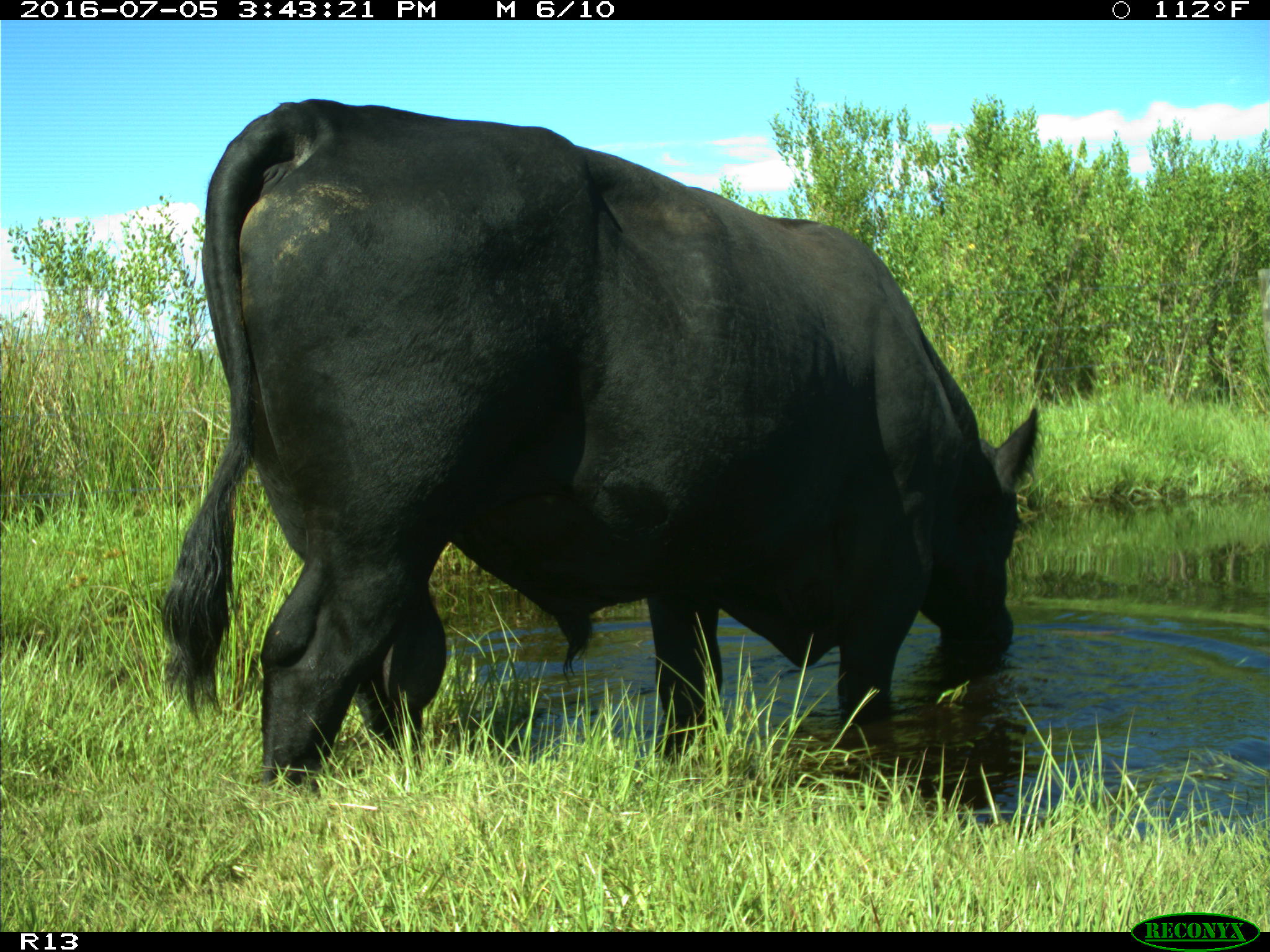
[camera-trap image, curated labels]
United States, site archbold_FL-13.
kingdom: Animalia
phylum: Chordata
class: Mammalia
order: Artiodactyla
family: Bovidae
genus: Bos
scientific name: Bos taurus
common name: domestic cow